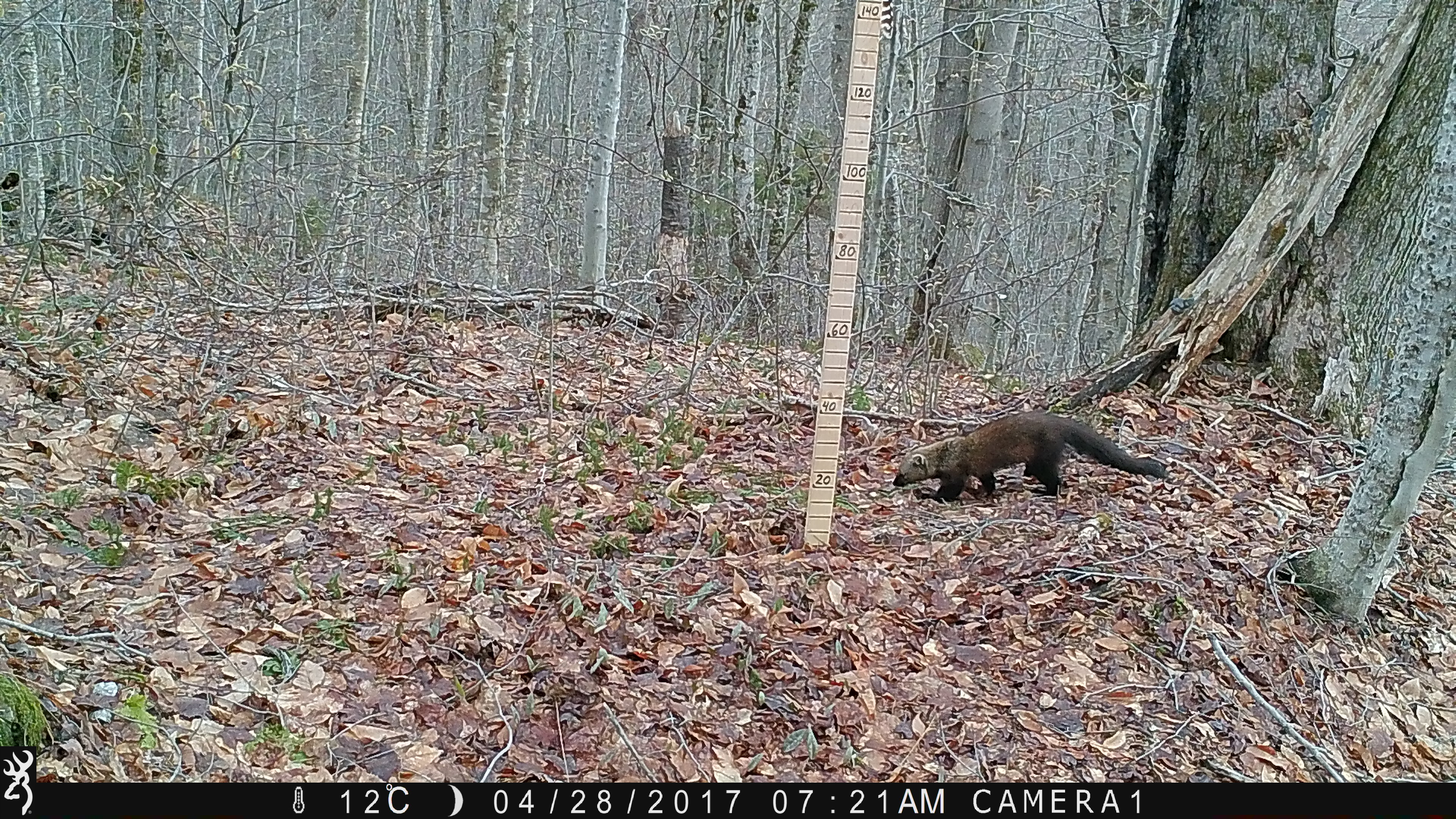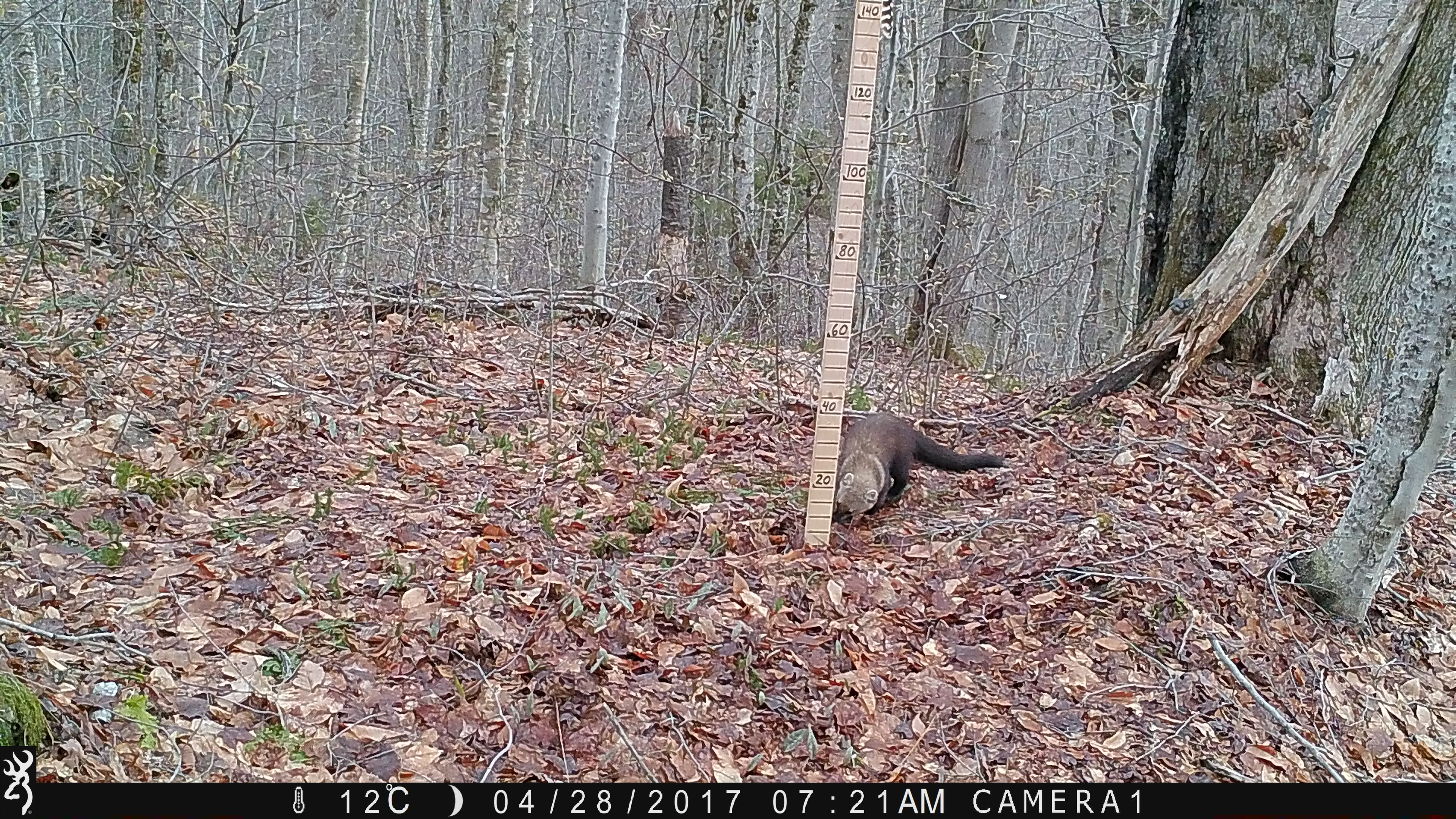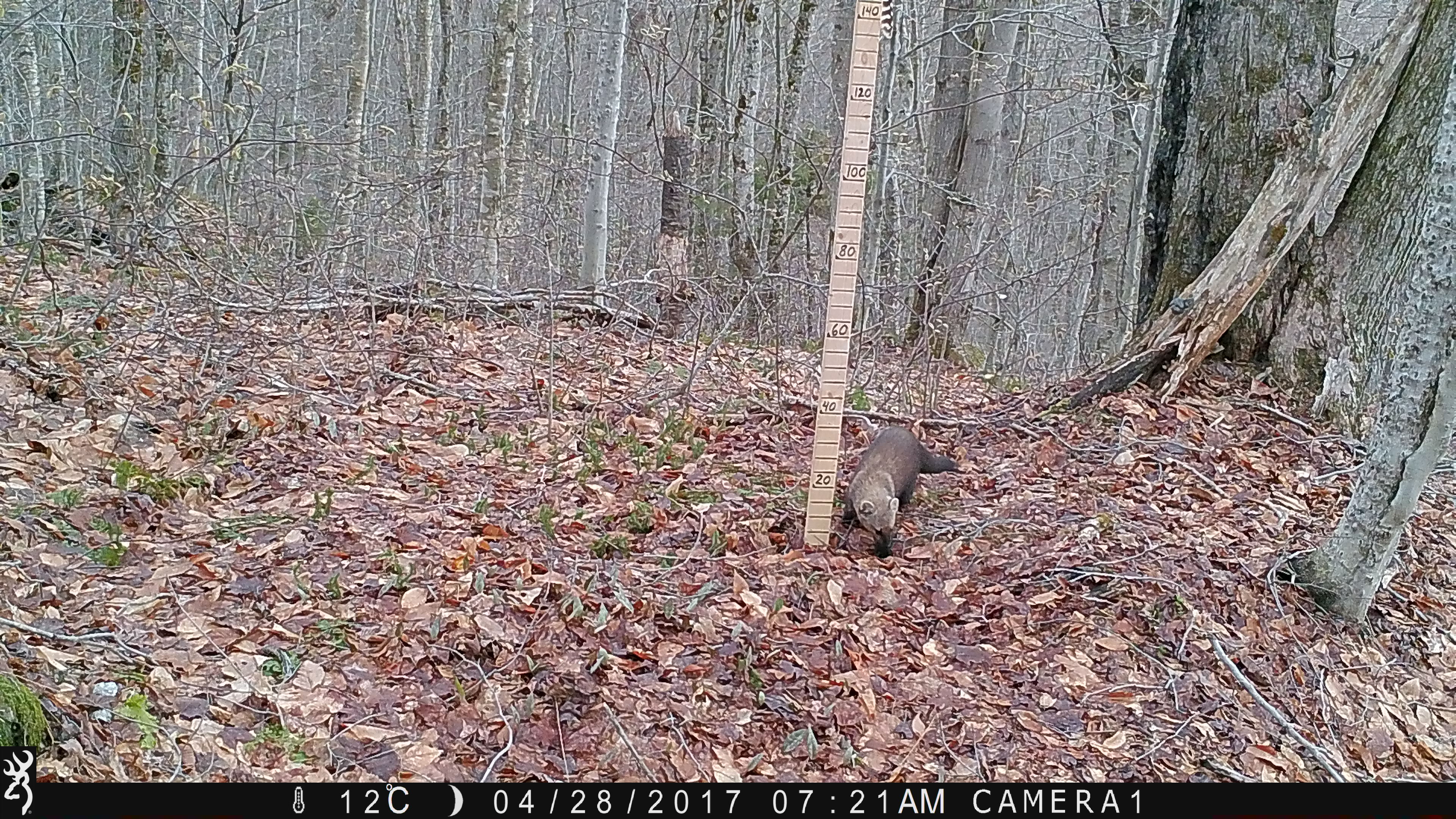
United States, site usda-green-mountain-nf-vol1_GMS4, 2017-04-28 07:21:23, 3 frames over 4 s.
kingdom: Animalia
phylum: Chordata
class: Mammalia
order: Carnivora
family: Mustelidae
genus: Pekania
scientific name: Pekania pennanti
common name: fisher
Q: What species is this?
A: Fisher (Pekania pennanti).